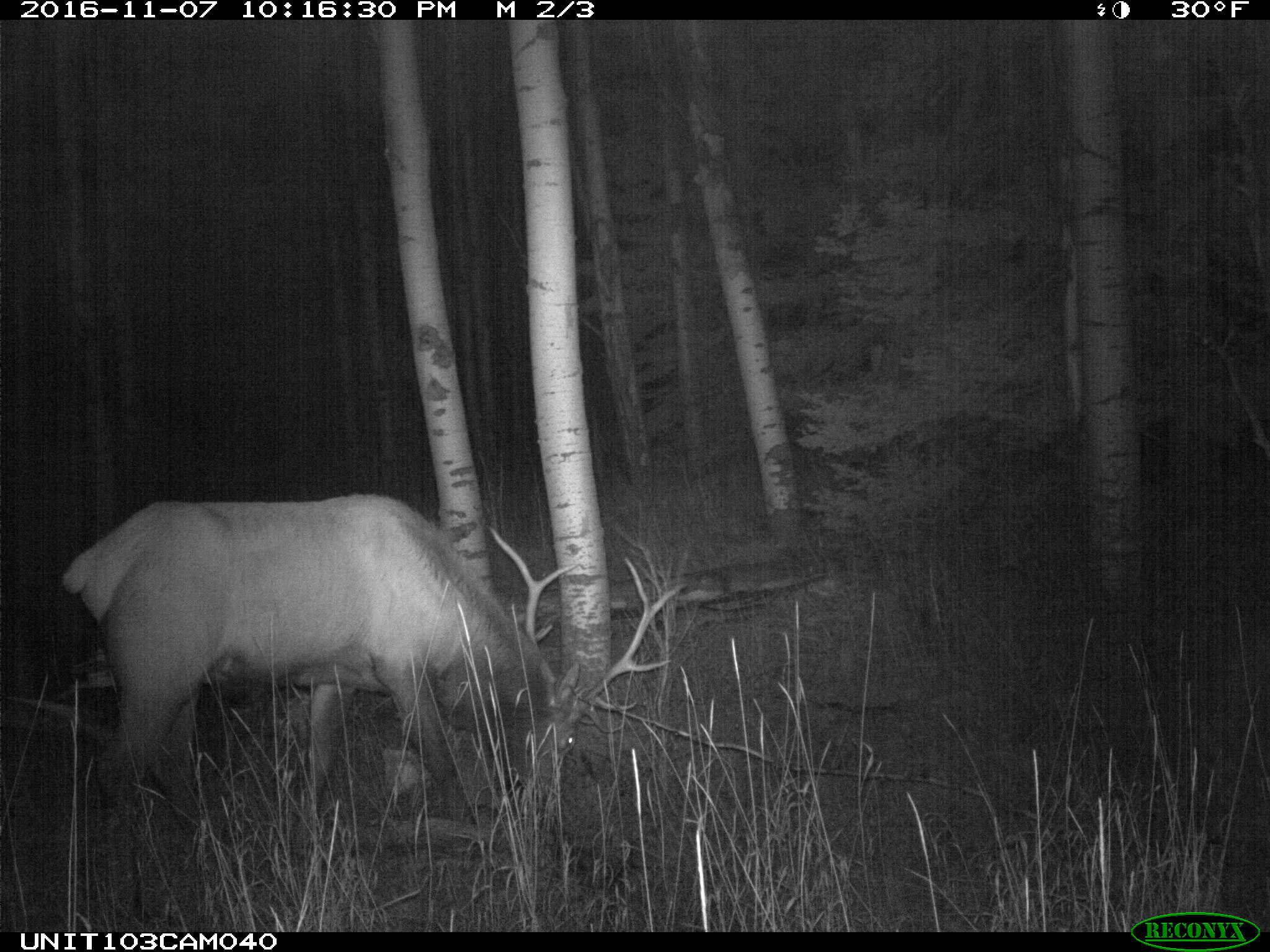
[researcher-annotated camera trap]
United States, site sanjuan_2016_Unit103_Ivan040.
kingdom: Animalia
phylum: Chordata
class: Mammalia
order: Artiodactyla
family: Cervidae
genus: Cervus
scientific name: Cervus elaphus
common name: red deer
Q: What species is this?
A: Cervus elaphus (red deer).